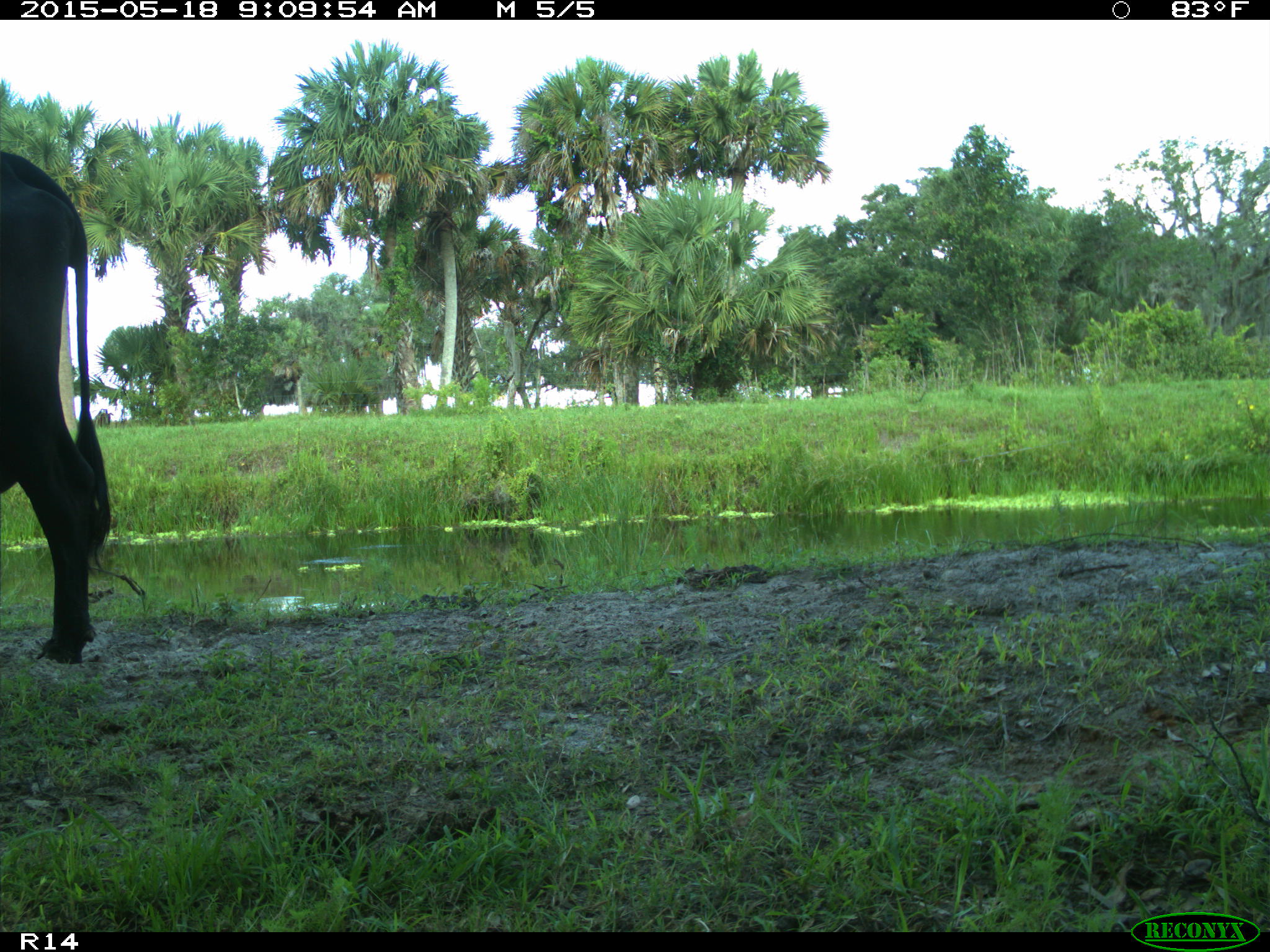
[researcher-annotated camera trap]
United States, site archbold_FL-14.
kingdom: Animalia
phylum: Chordata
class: Mammalia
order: Artiodactyla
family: Bovidae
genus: Bos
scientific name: Bos taurus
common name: domestic cow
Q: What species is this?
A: Bos taurus (domestic cow).